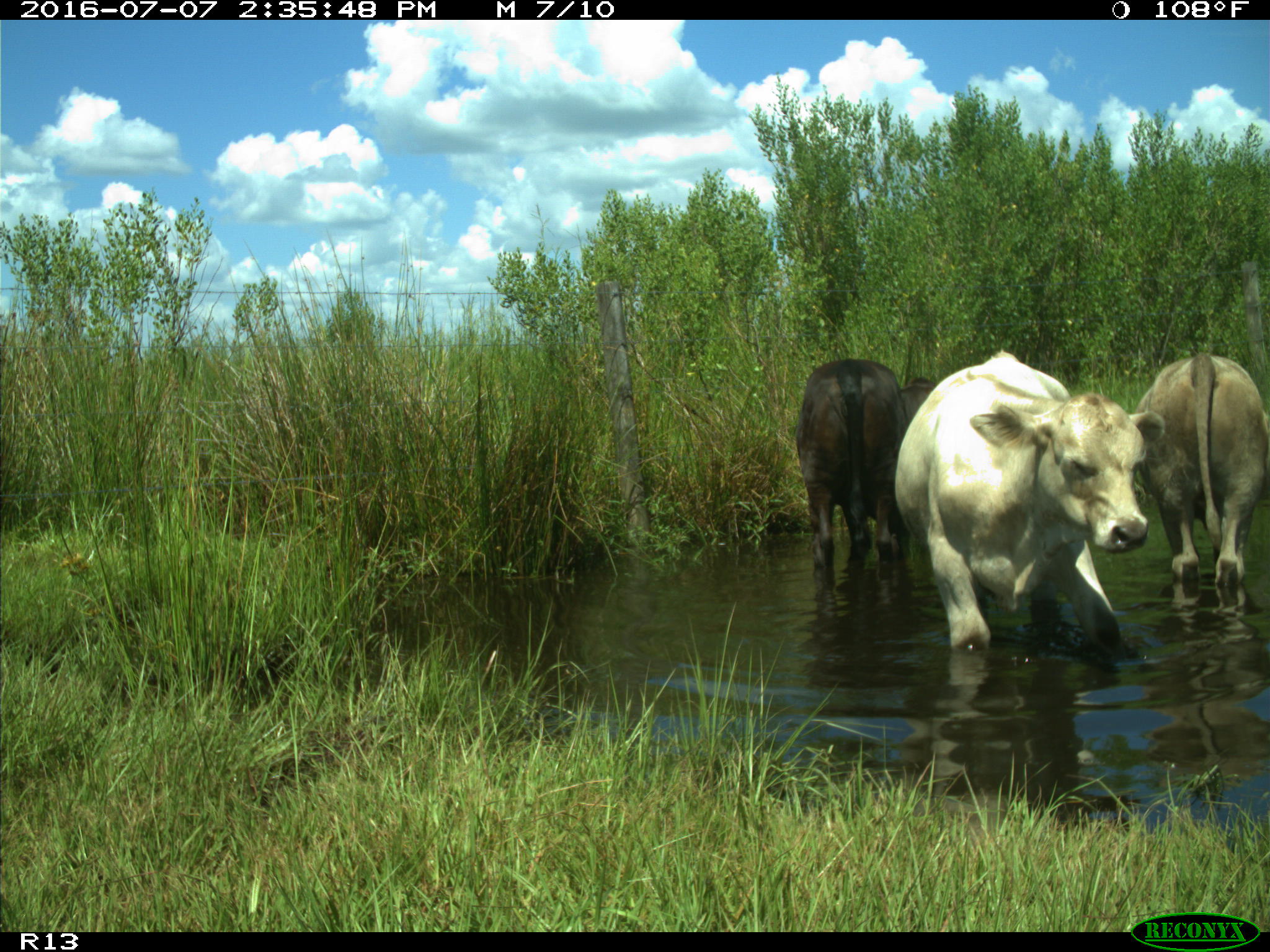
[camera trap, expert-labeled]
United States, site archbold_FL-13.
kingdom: Animalia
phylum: Chordata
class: Mammalia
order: Artiodactyla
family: Bovidae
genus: Bos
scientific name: Bos taurus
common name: domestic cow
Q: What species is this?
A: Bos taurus (domestic cow).